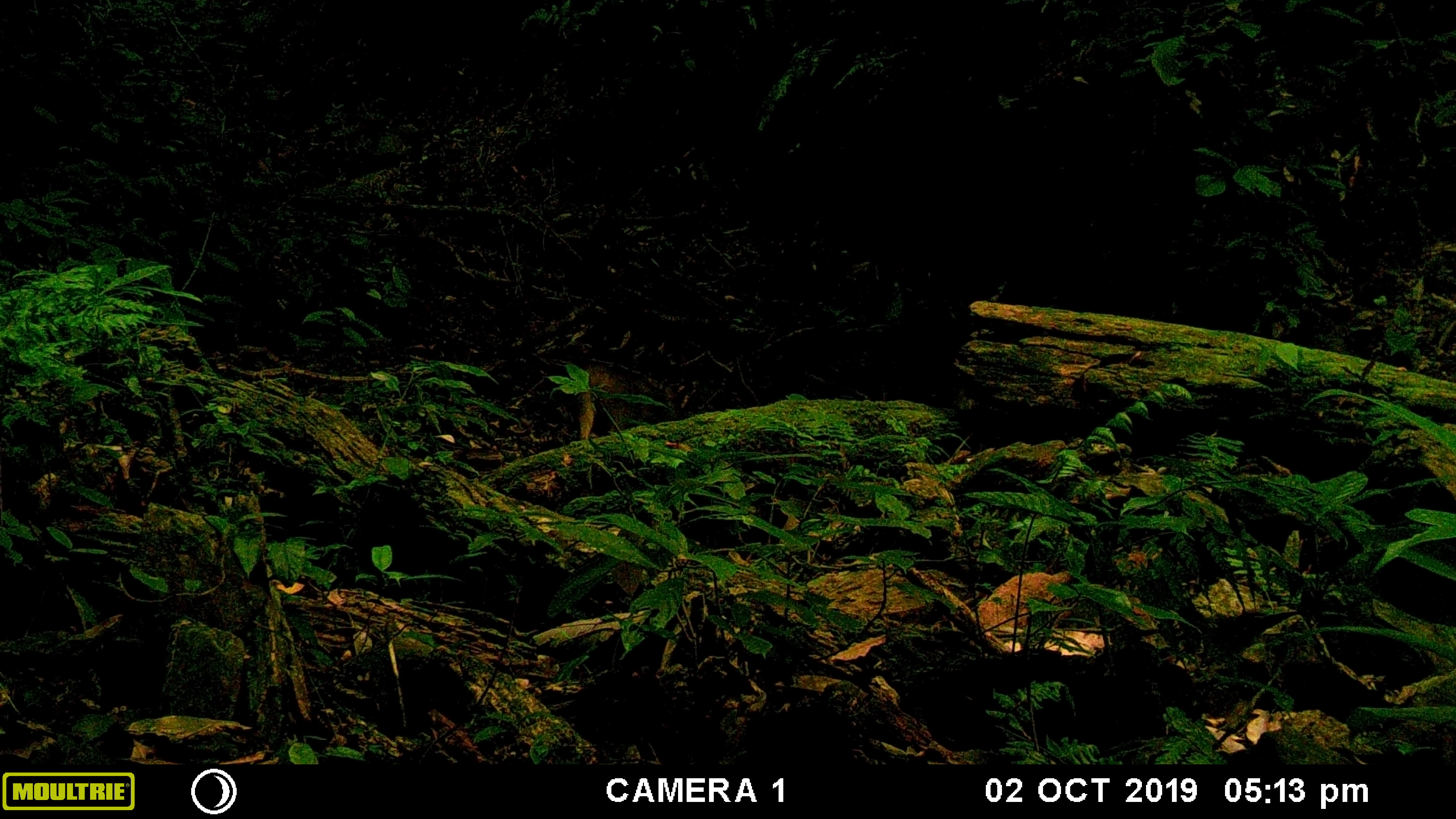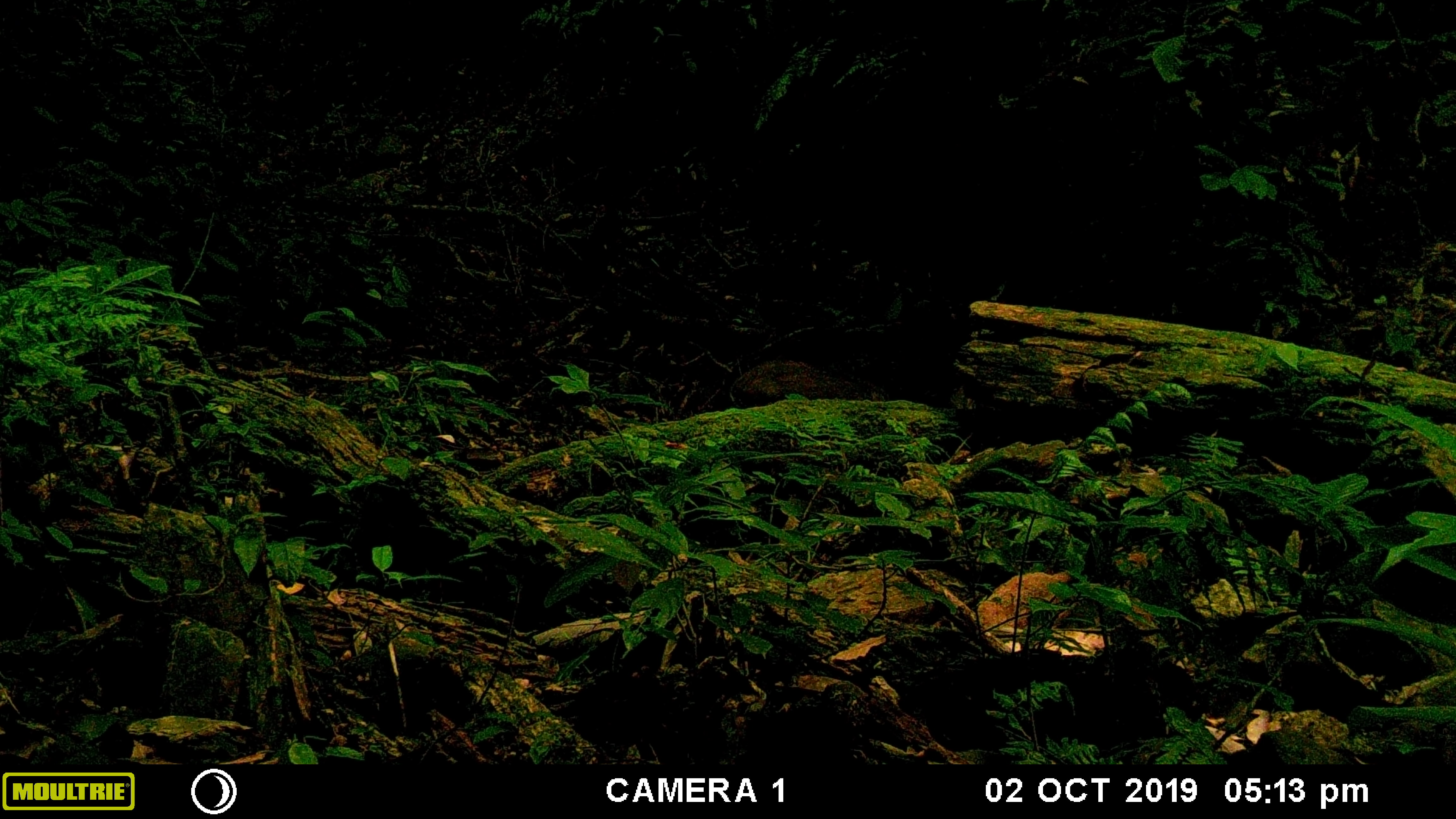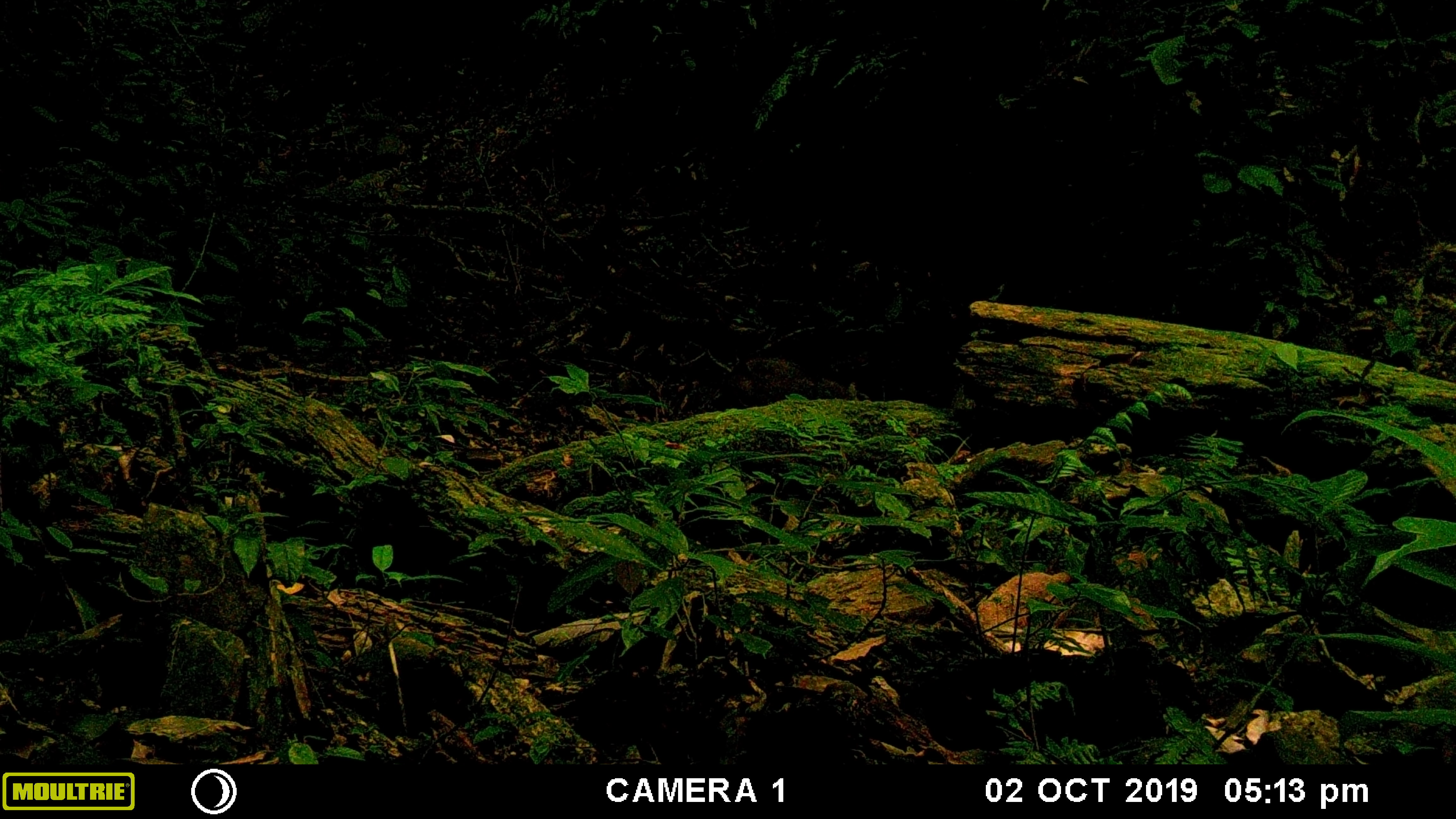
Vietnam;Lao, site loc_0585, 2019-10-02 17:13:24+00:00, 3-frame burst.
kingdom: Animalia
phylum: Chordata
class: Mammalia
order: Artiodactyla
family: Suidae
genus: Sus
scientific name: Sus scrofa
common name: eurasian wild pig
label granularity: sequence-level